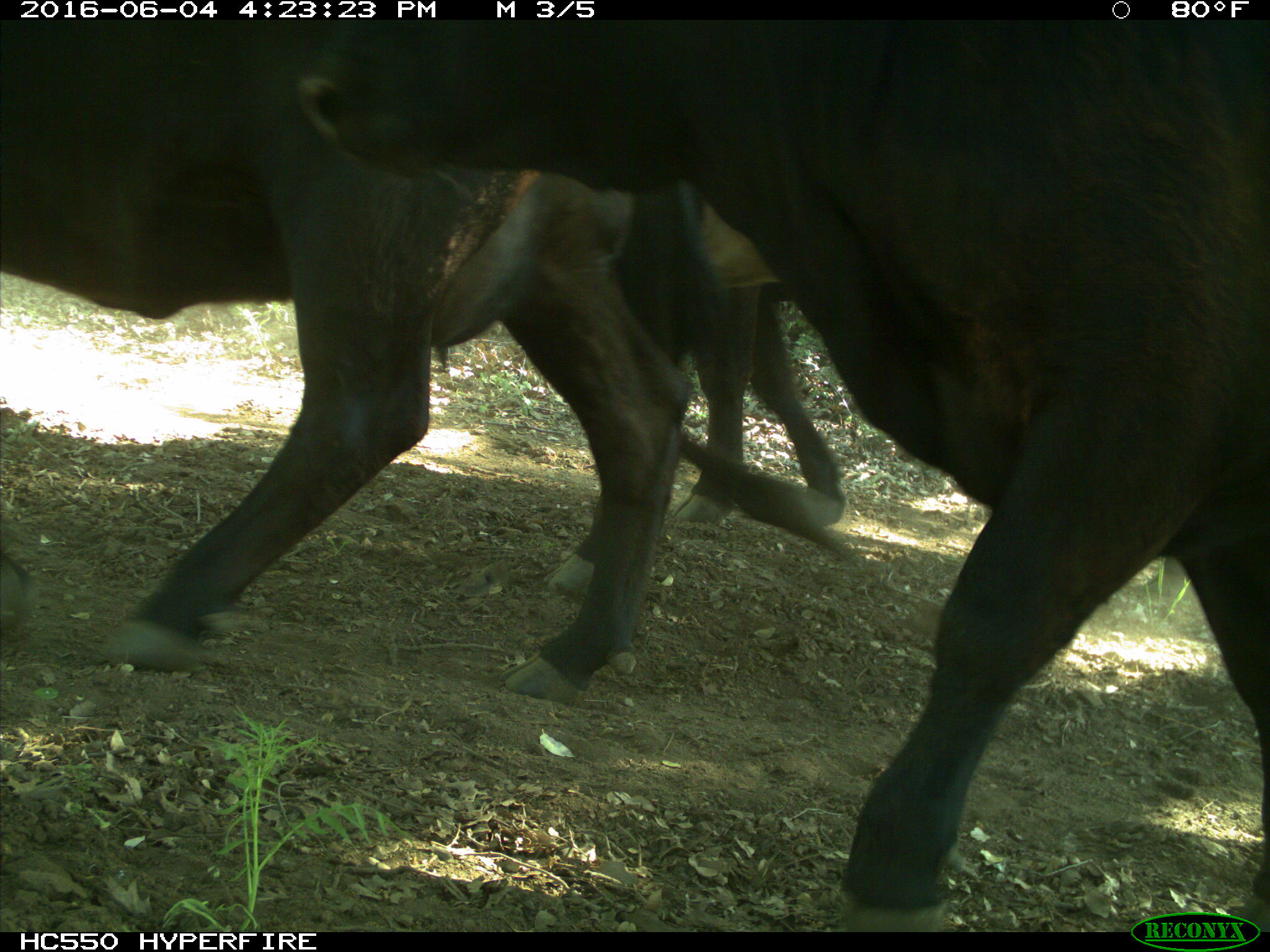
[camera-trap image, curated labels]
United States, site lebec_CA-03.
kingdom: Animalia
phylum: Chordata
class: Mammalia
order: Artiodactyla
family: Bovidae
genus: Bos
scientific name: Bos taurus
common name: domestic cow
Bos taurus (domestic cow).